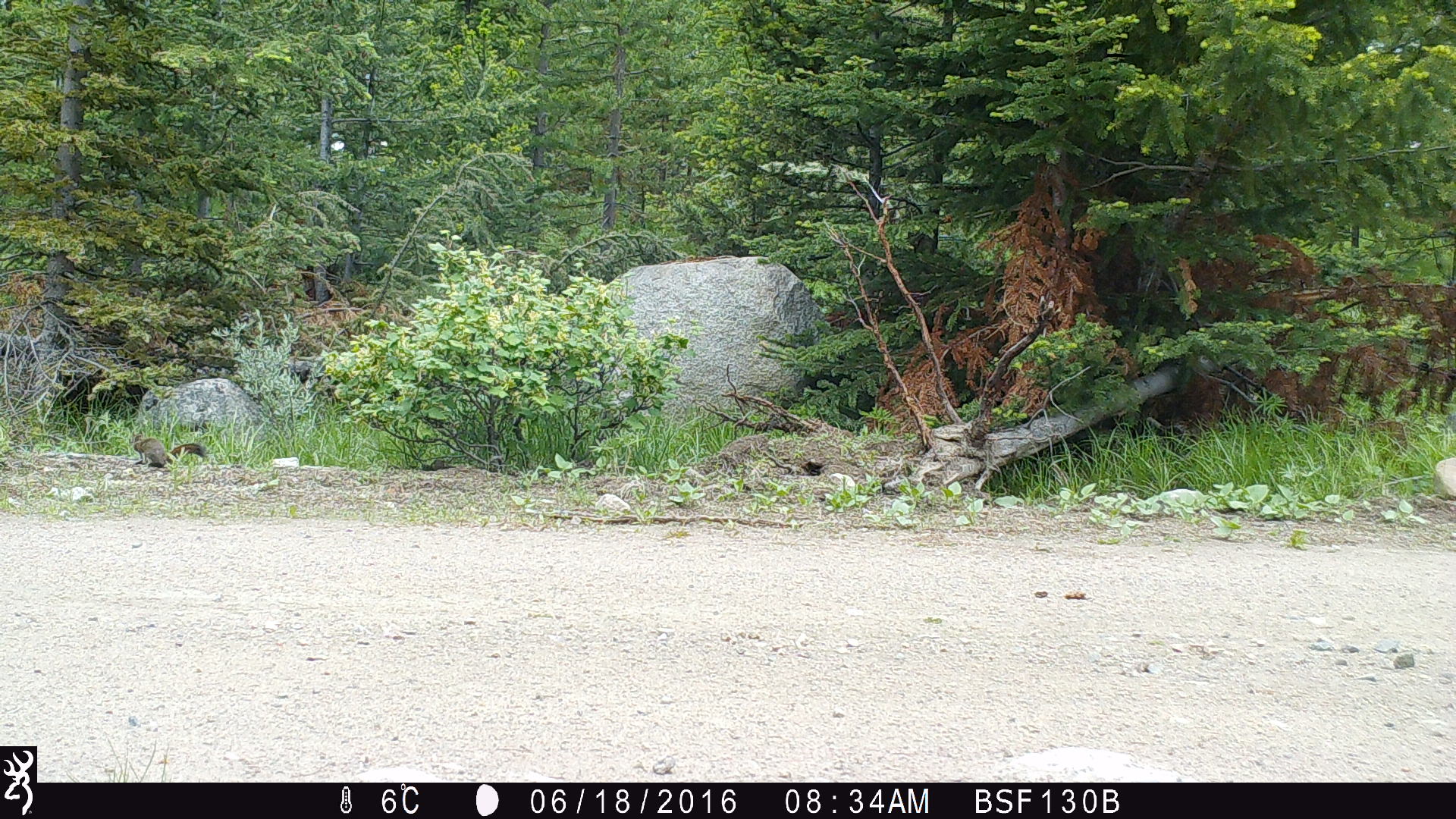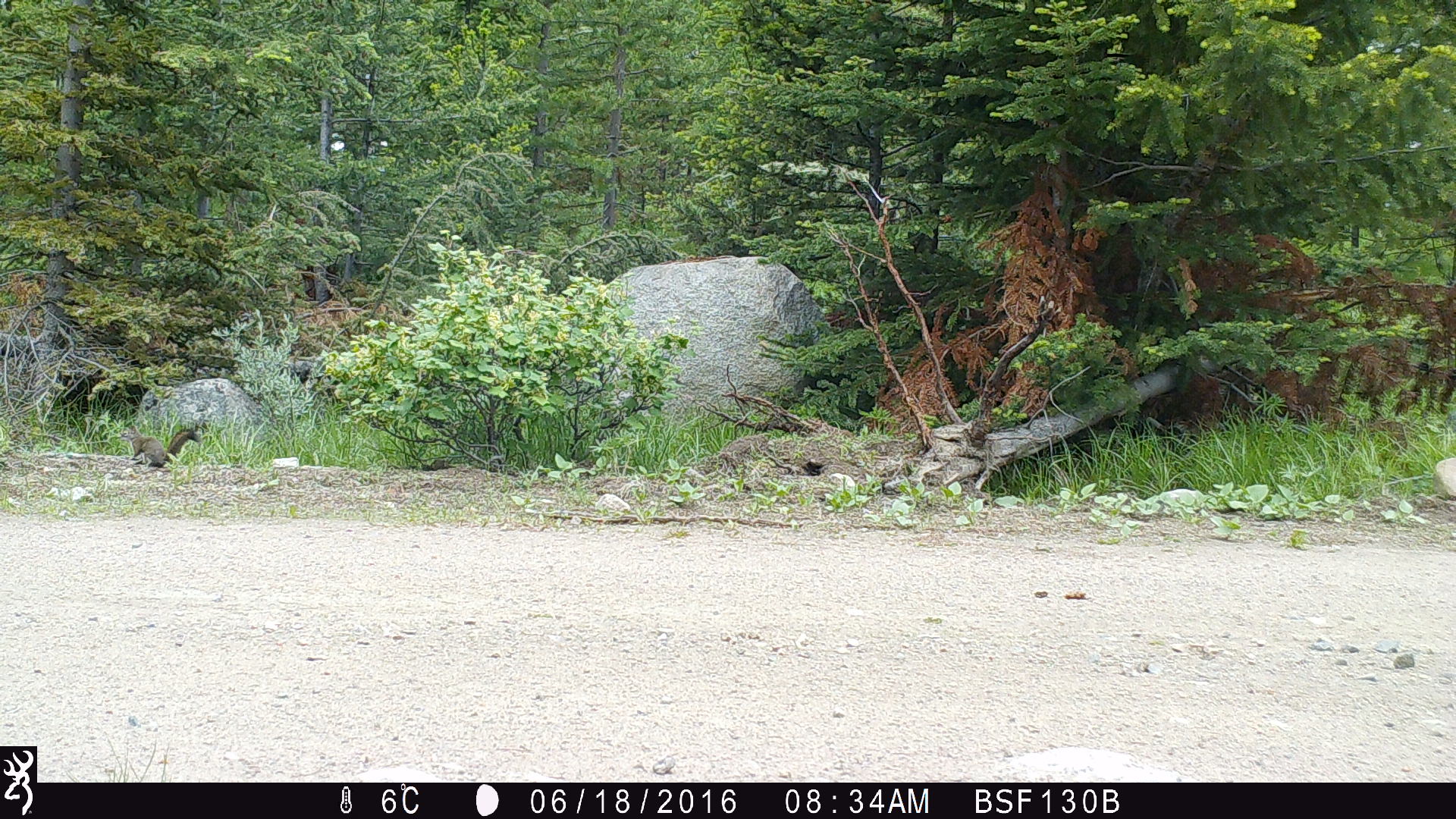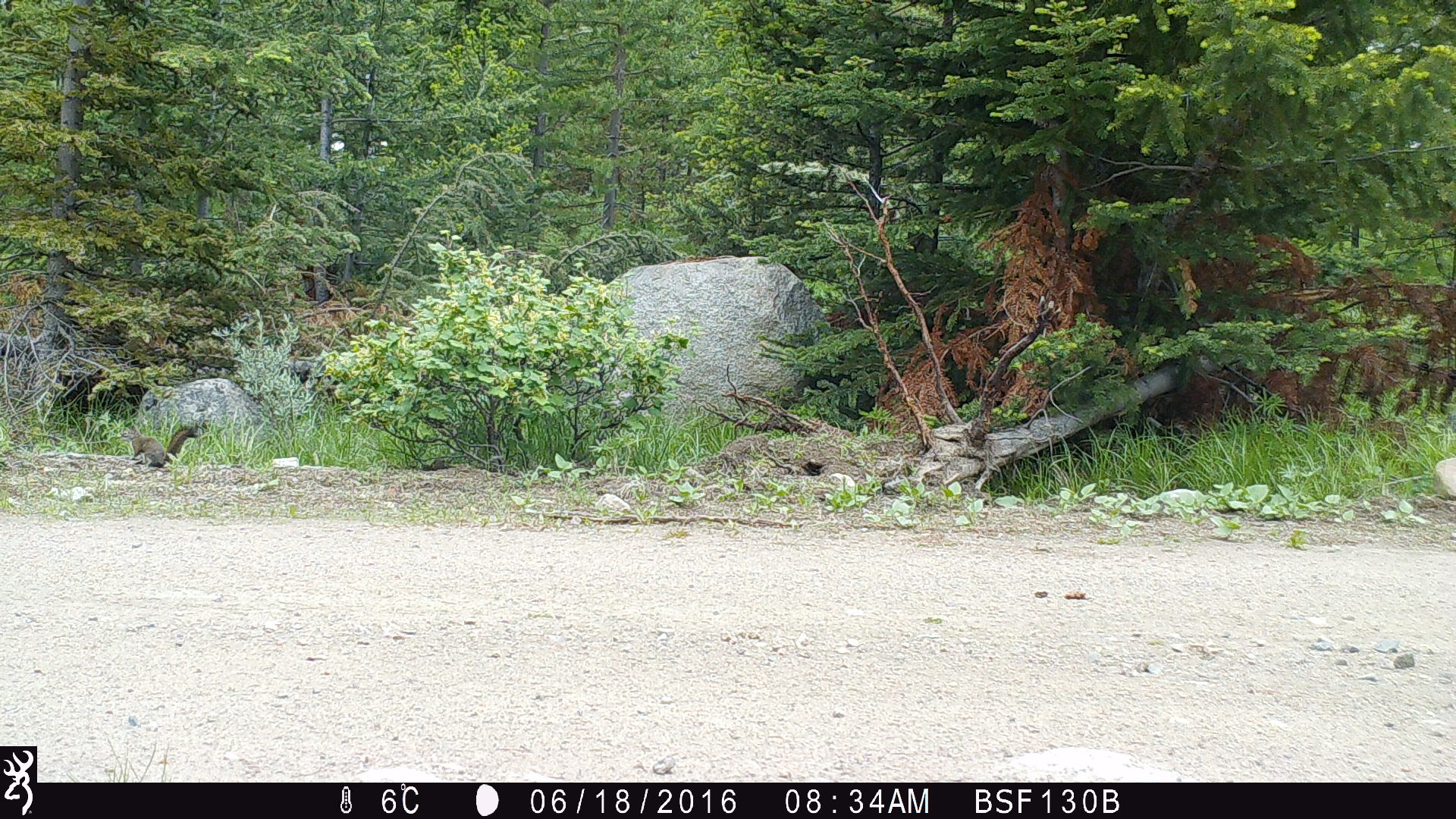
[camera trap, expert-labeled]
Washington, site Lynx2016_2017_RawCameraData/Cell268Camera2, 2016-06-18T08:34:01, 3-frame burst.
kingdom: Animalia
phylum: Chordata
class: Mammalia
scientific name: Mammalia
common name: small mammal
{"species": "small mammal (Mammalia)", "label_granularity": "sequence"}